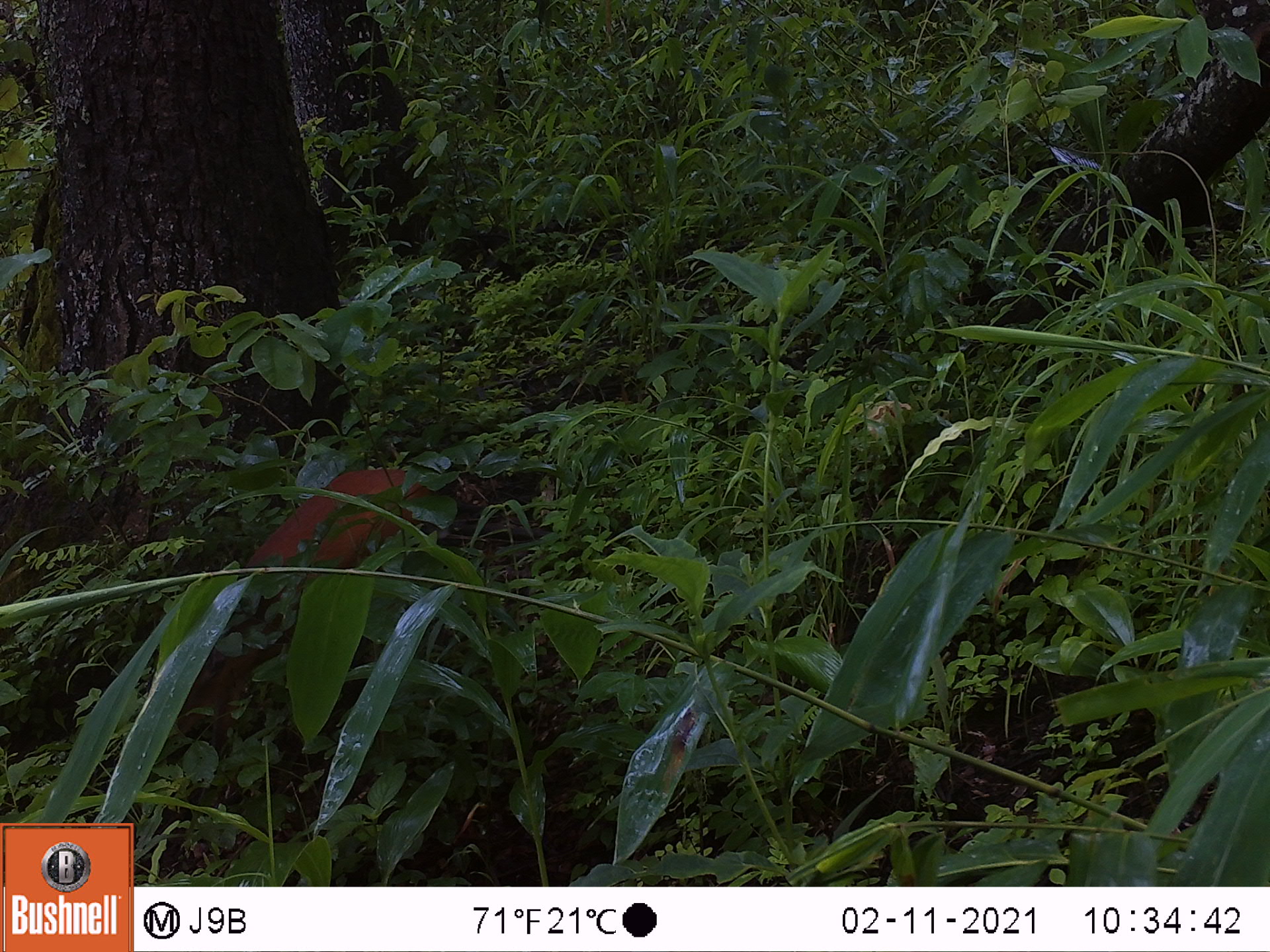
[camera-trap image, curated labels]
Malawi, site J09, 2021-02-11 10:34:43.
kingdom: Animalia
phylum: Chordata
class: Mammalia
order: Artiodactyla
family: Bovidae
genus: Cephalophorus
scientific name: Cephalophorus natalensis natalensis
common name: red duiker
Red duiker (Cephalophorus natalensis natalensis), count 1.